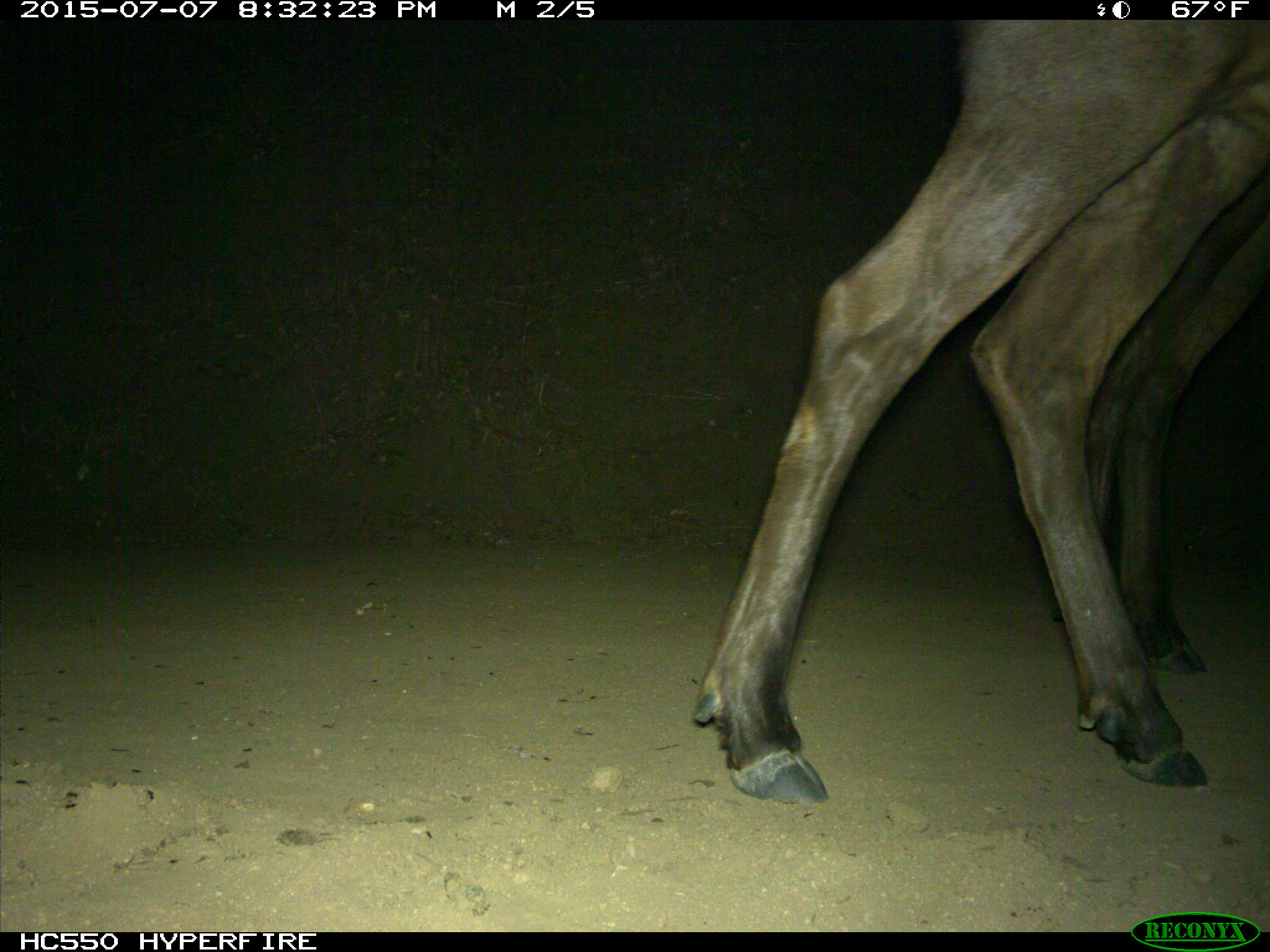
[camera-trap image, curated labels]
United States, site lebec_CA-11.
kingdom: Animalia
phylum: Chordata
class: Mammalia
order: Artiodactyla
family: Cervidae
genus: Cervus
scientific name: Cervus canadensis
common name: elk